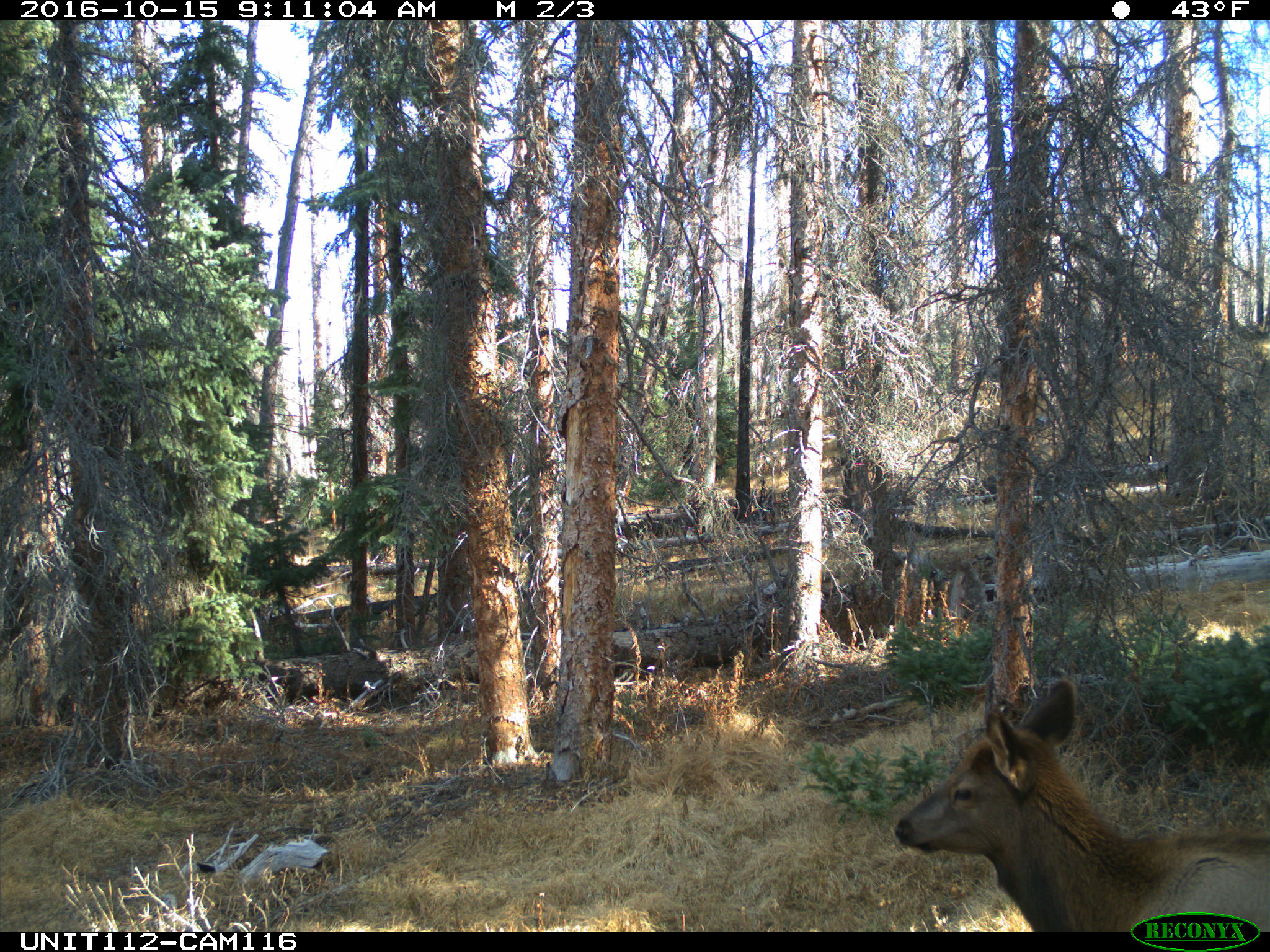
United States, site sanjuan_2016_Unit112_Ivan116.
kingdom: Animalia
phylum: Chordata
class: Mammalia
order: Artiodactyla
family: Cervidae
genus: Cervus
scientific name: Cervus elaphus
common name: red deer